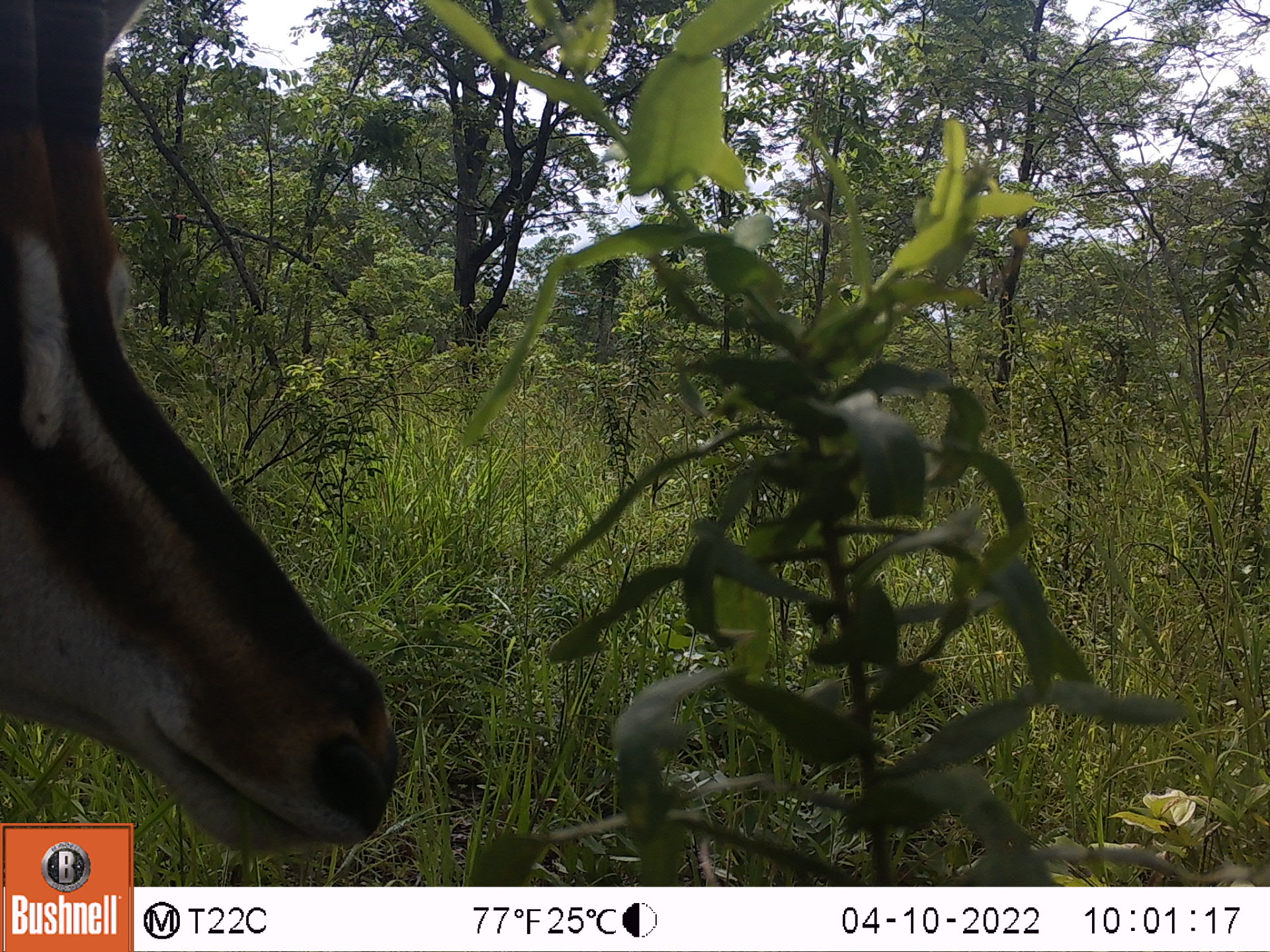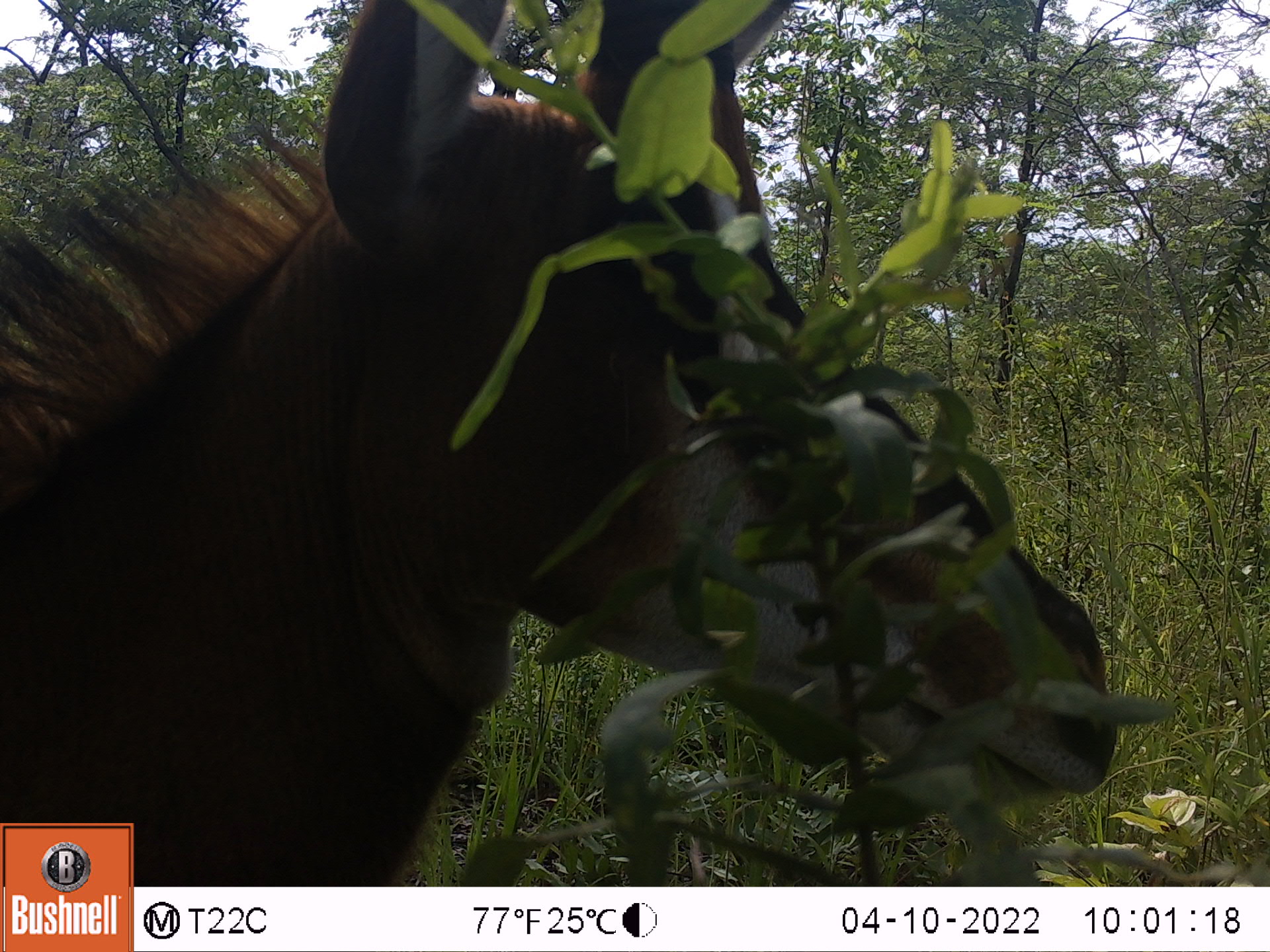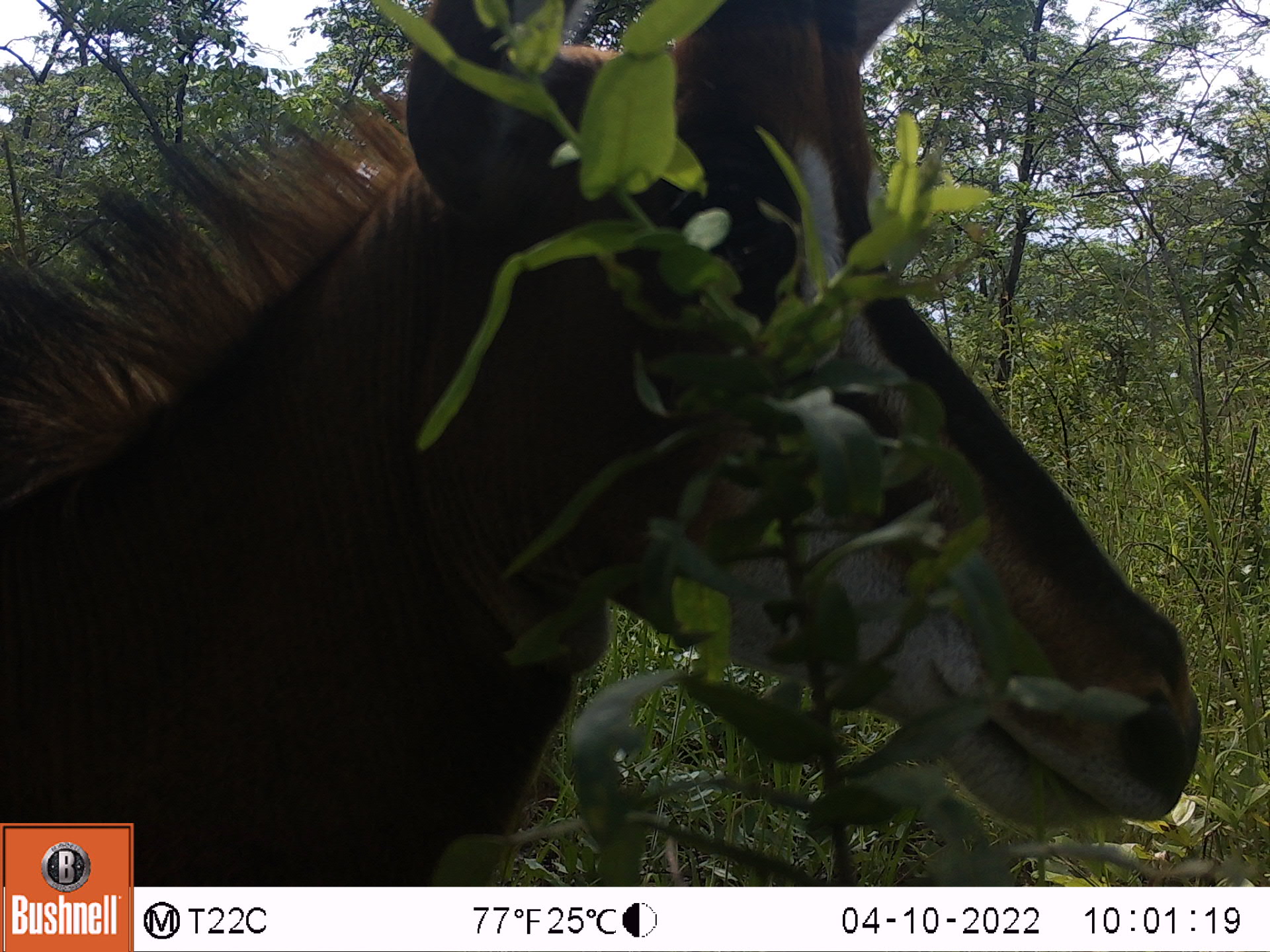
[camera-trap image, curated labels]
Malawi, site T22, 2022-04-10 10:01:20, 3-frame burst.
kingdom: Animalia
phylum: Chordata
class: Mammalia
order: Artiodactyla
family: Bovidae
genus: Hippotragus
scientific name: Hippotragus niger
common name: sable antelope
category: sable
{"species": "sable (sable antelope) (Hippotragus niger)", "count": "1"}